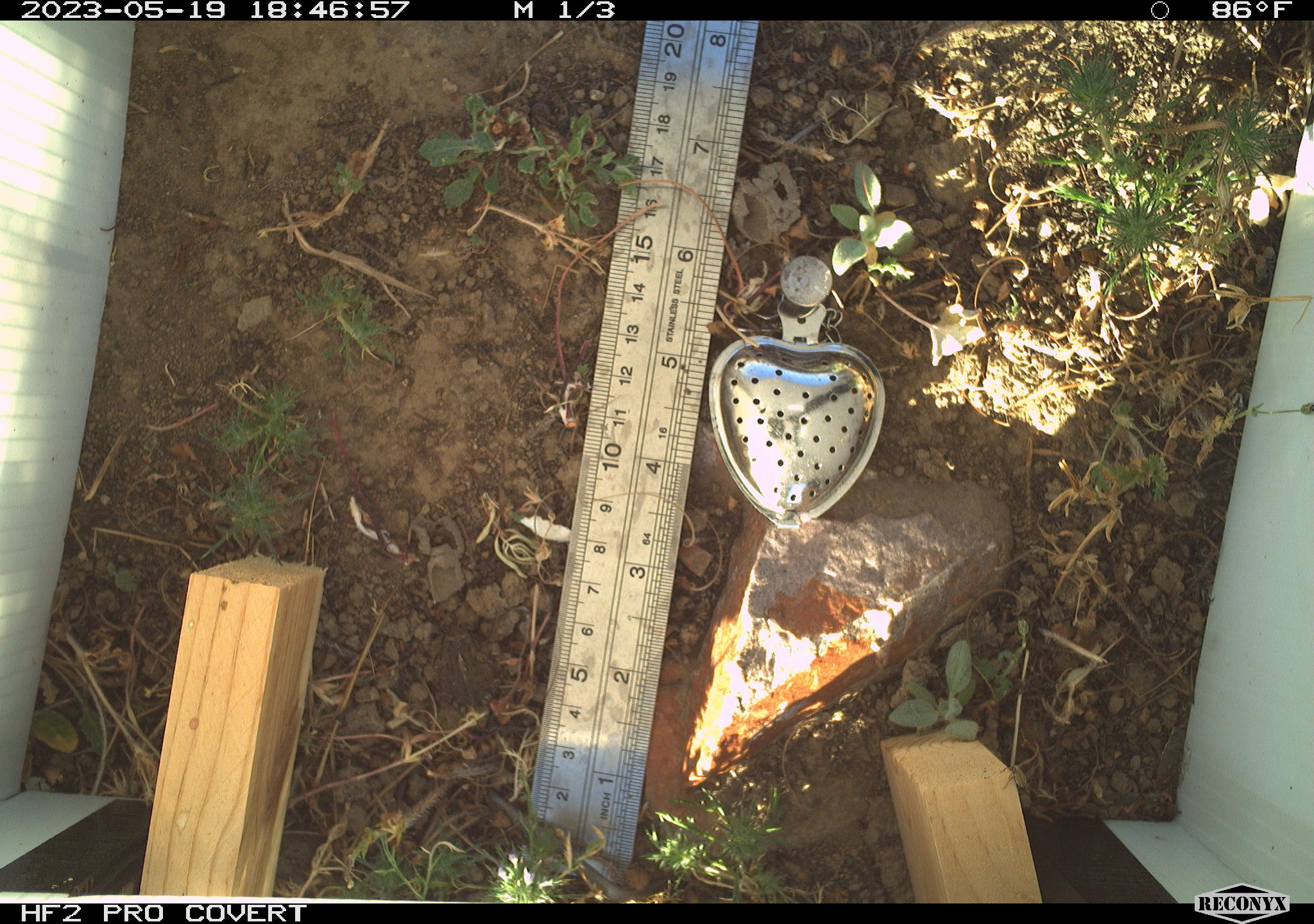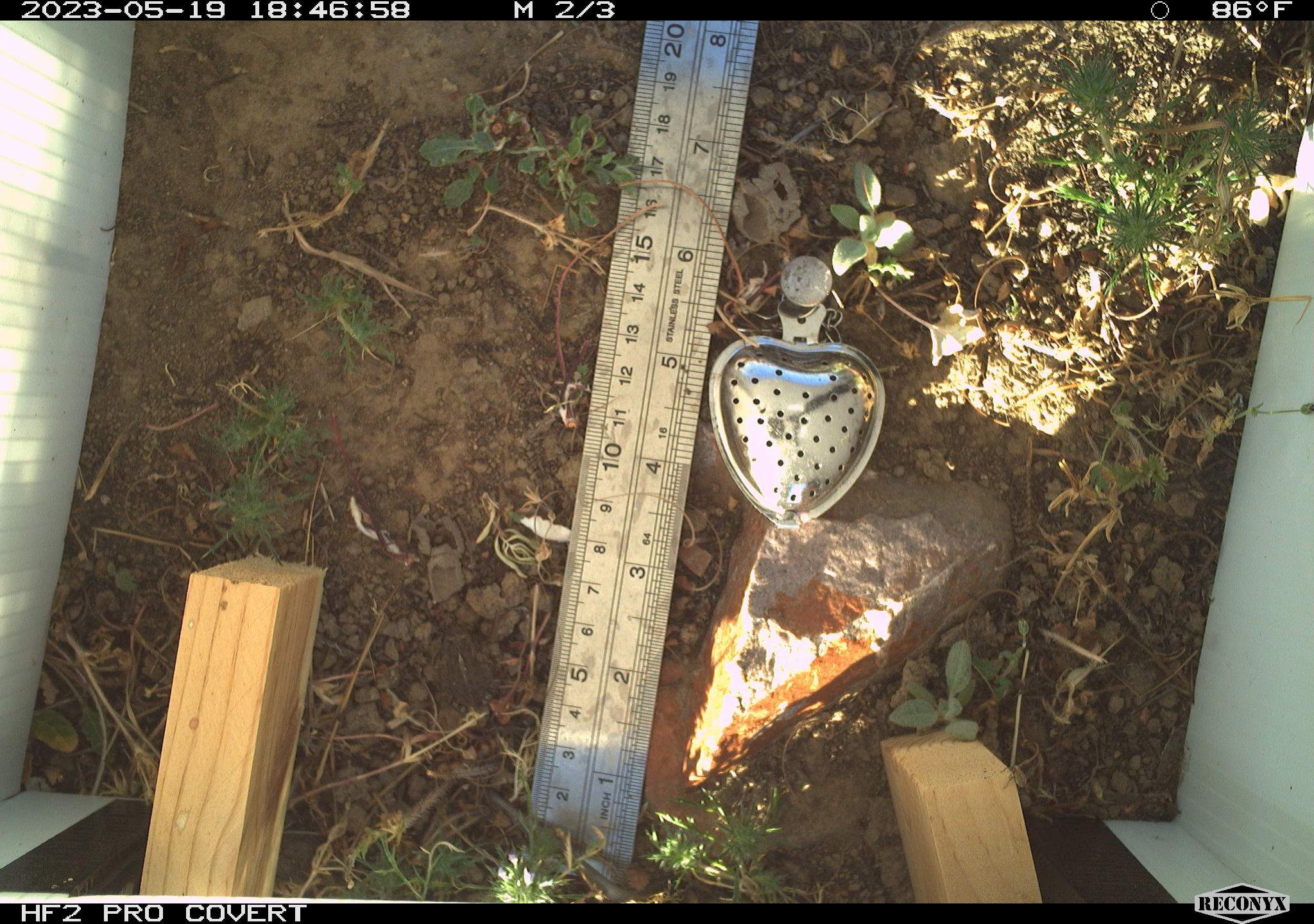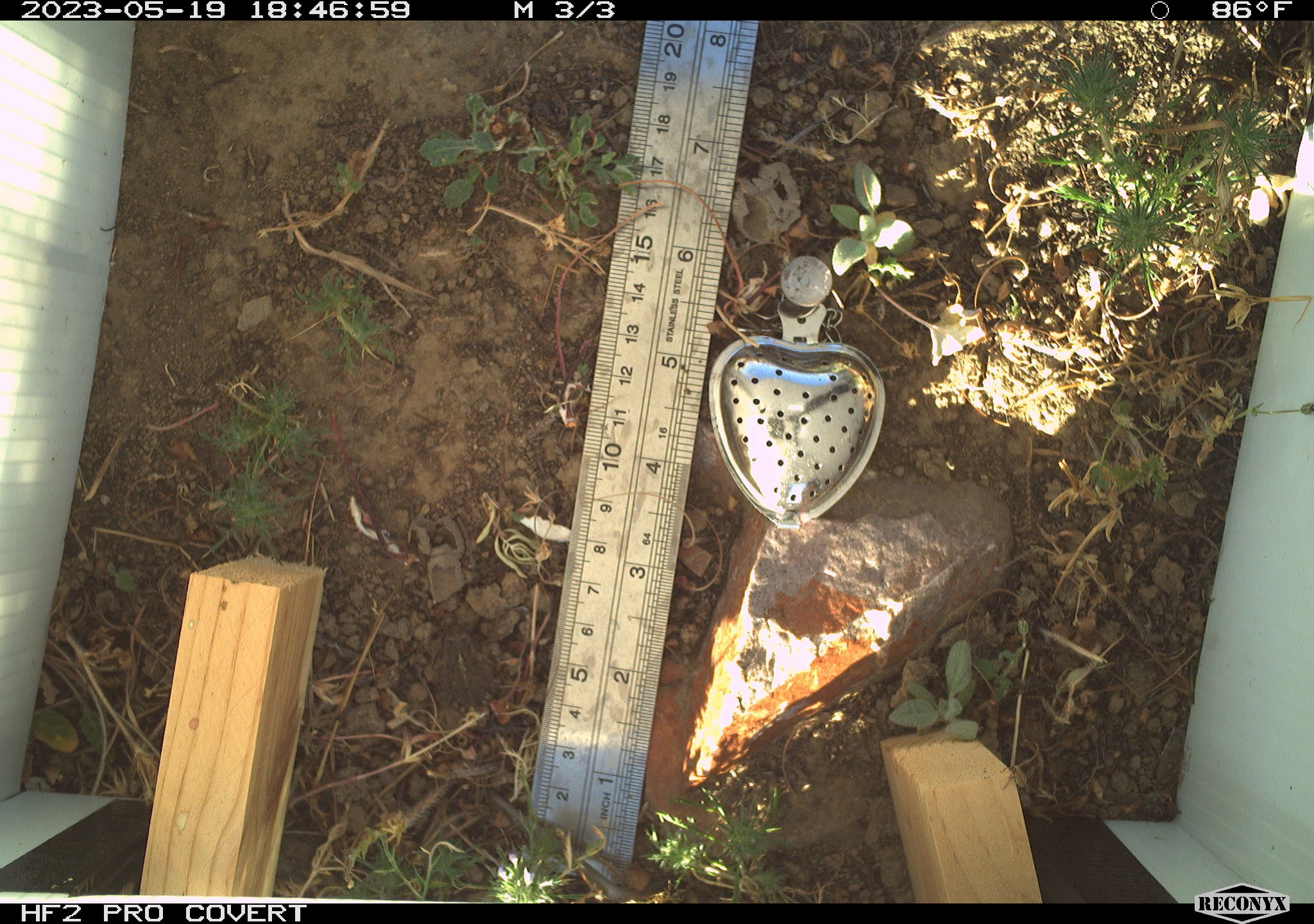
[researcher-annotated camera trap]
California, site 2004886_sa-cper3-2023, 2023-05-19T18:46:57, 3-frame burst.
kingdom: Animalia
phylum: Chordata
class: Amphibia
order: Anura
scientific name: Anura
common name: frogs